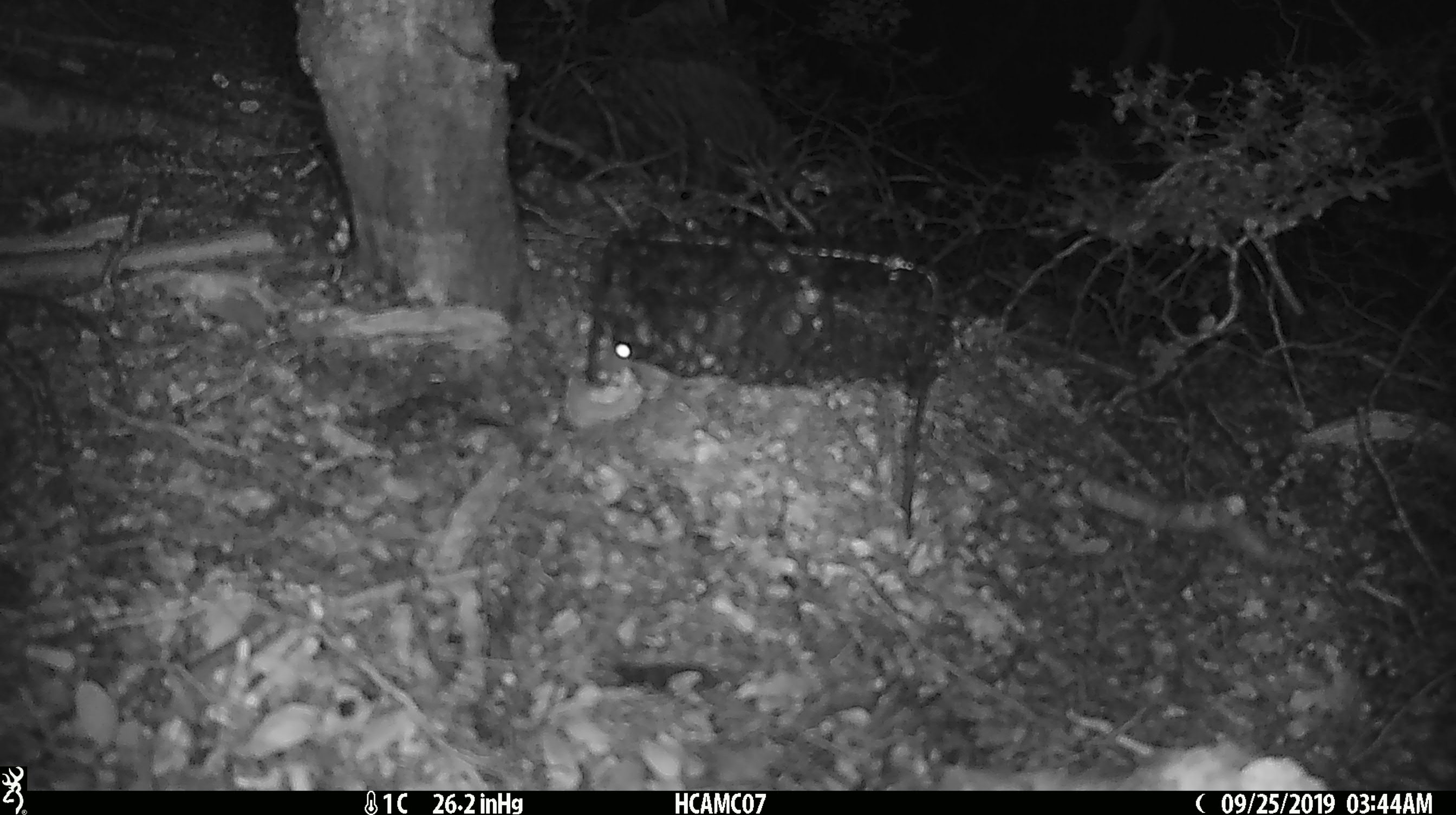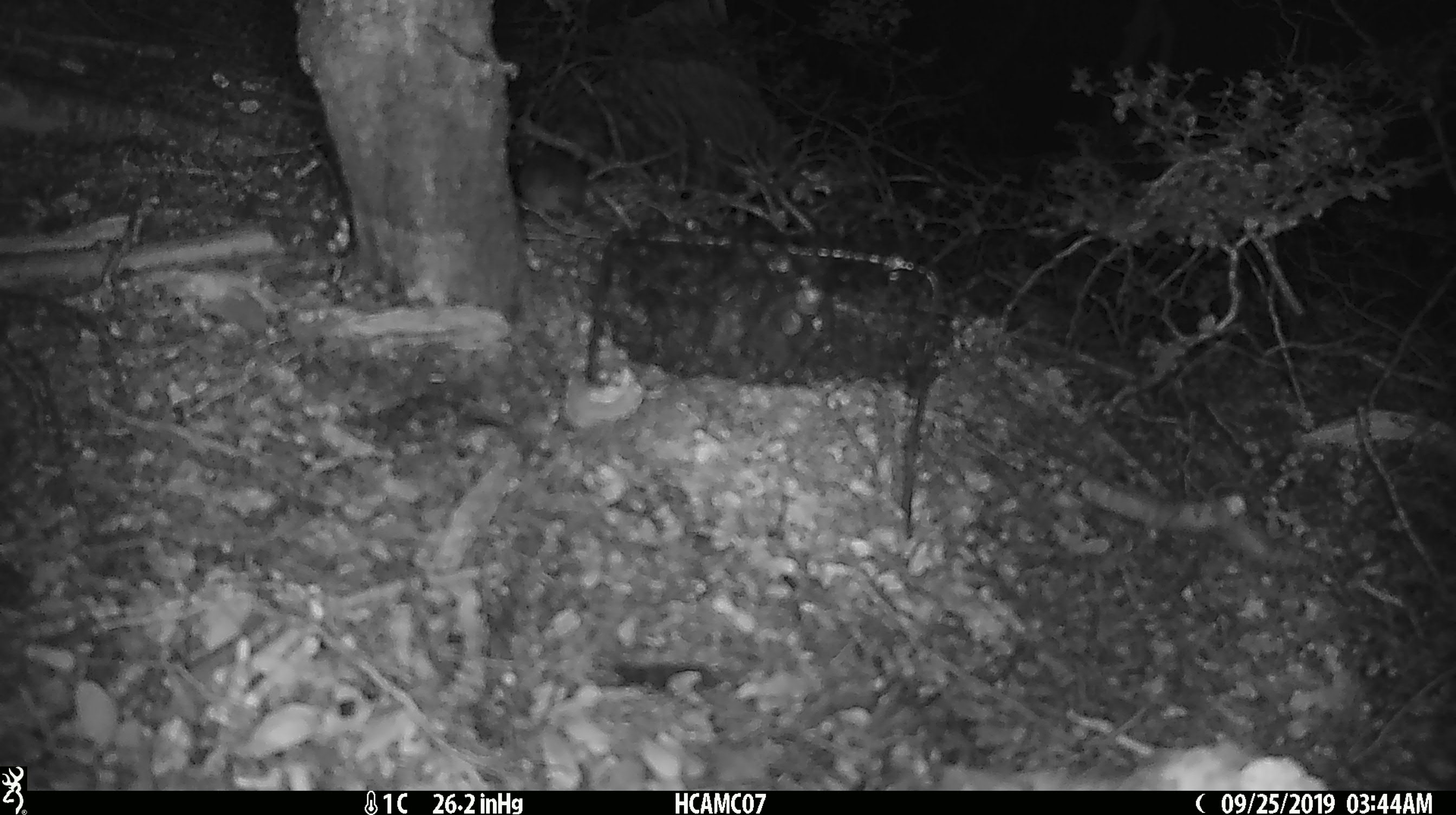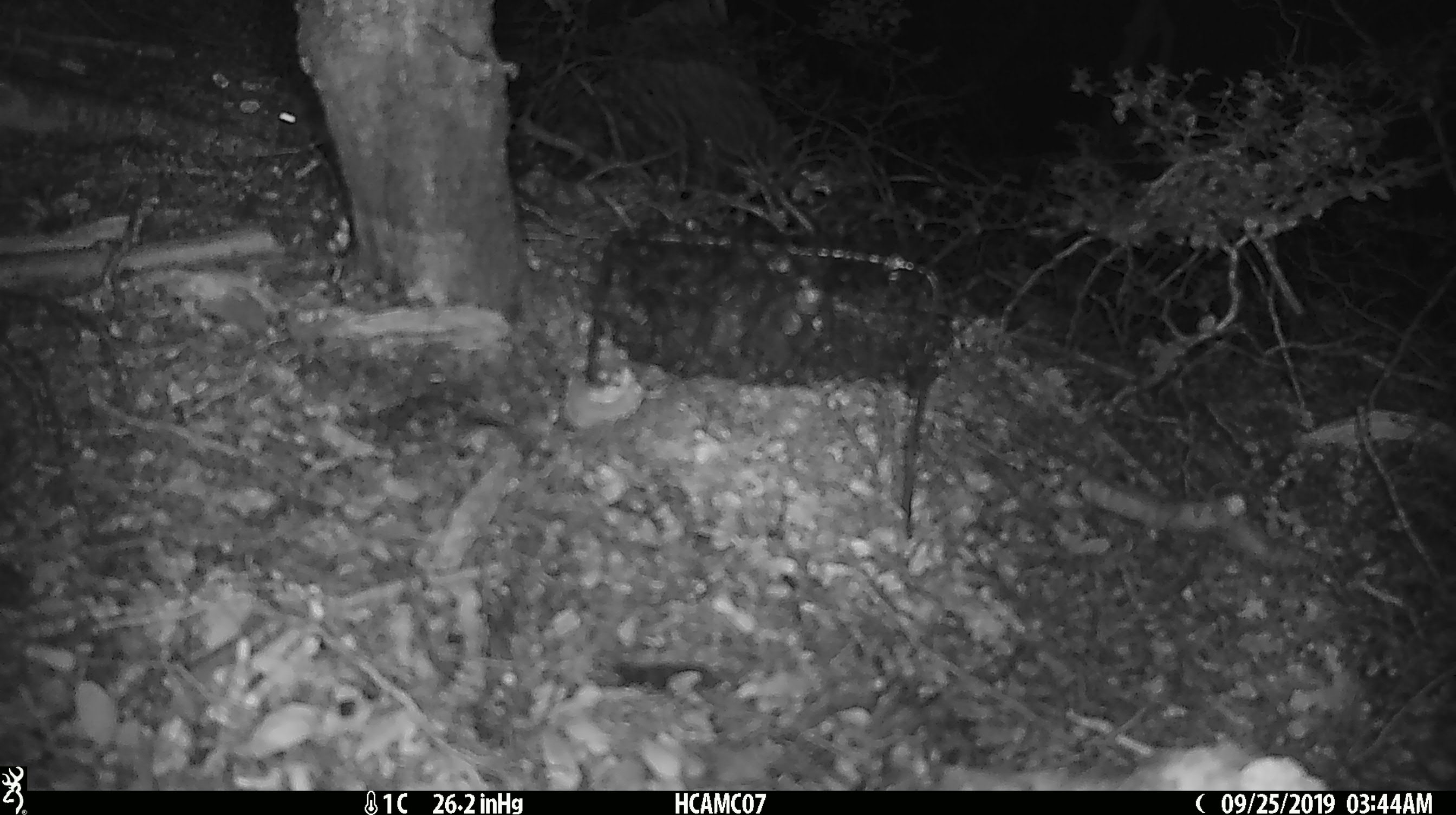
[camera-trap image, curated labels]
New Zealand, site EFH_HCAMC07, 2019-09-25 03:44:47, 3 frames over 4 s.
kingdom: Animalia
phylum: Chordata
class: Mammalia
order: Rodentia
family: Muridae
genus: Mus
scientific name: Mus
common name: mouse